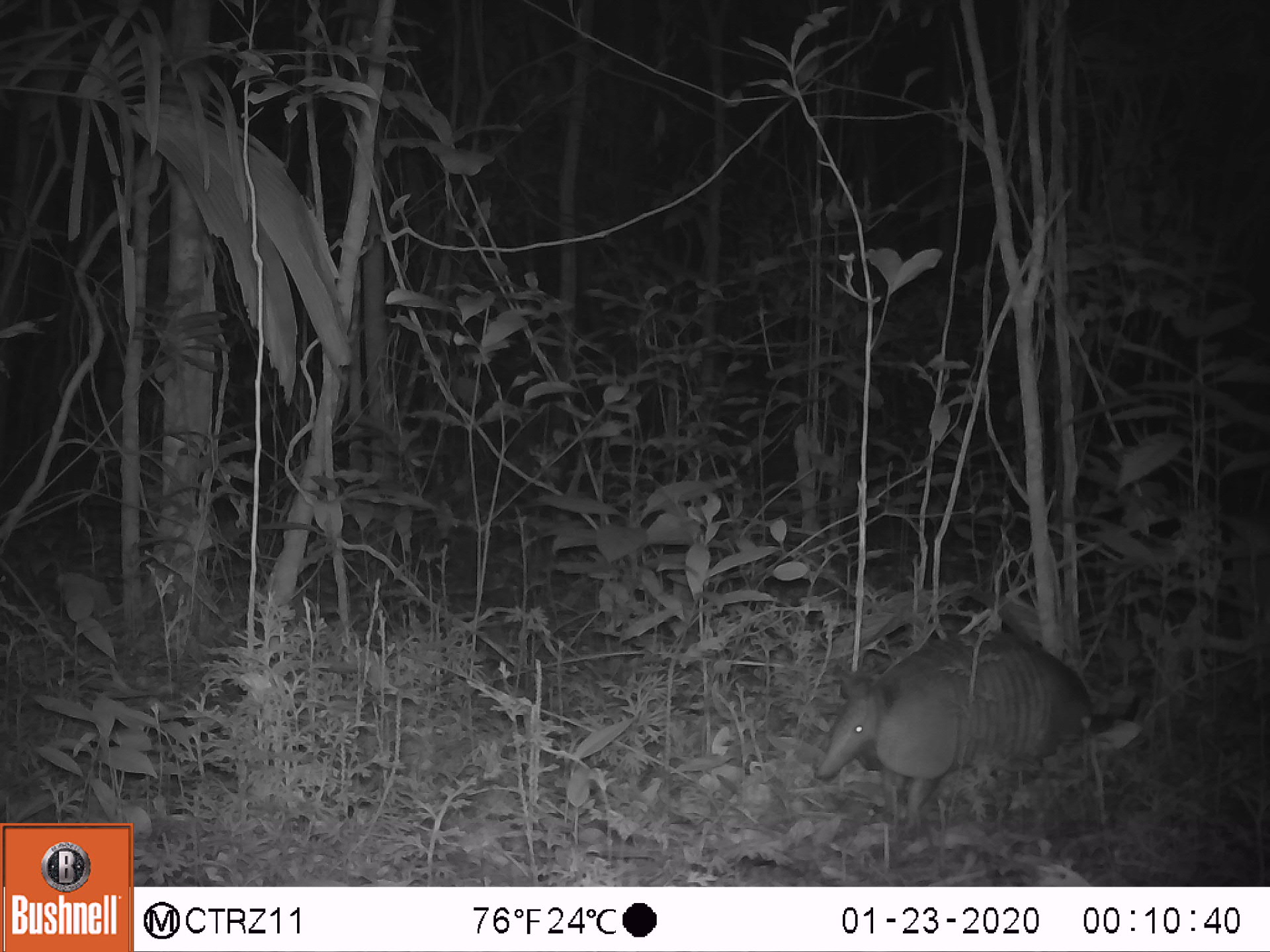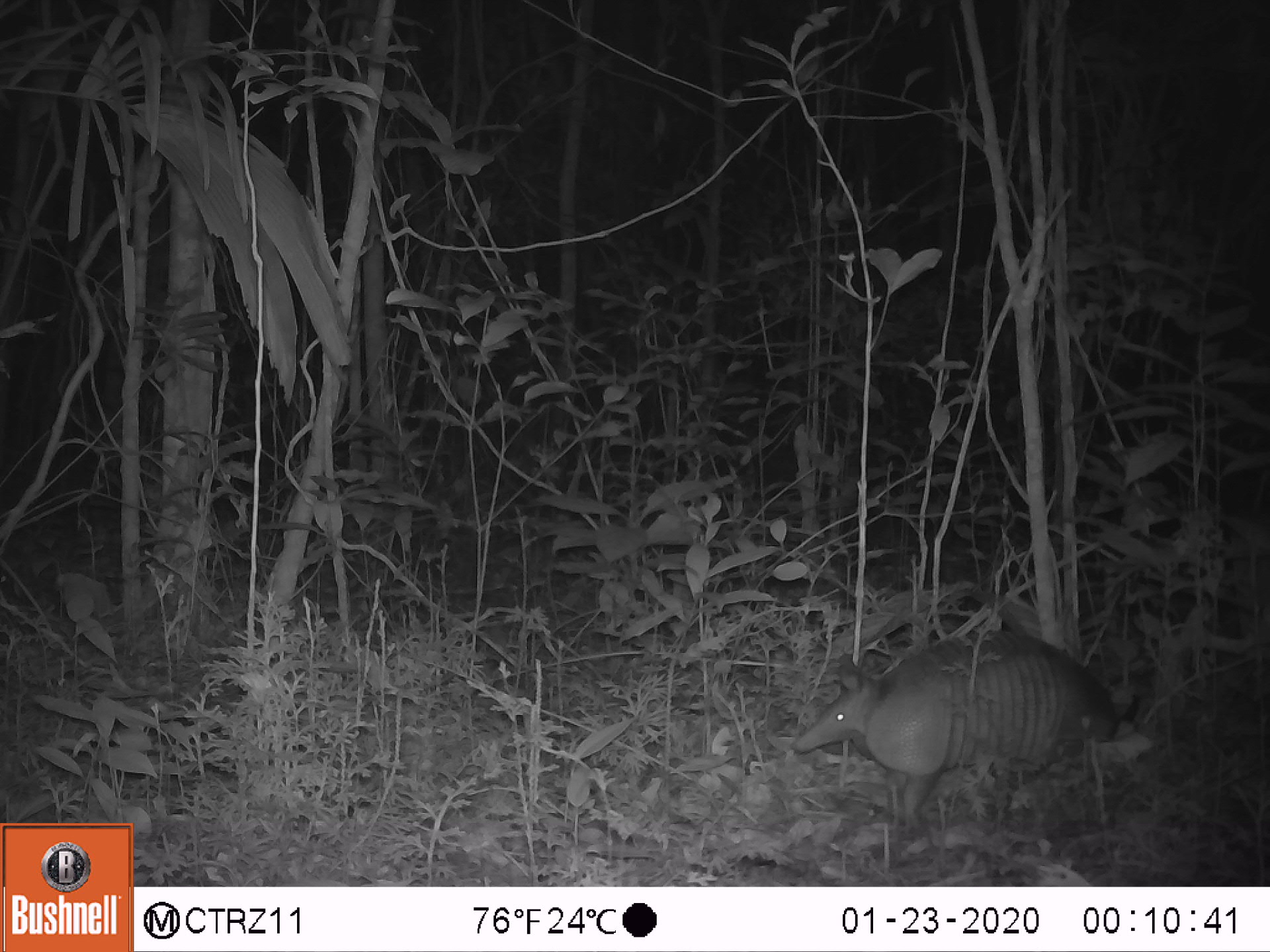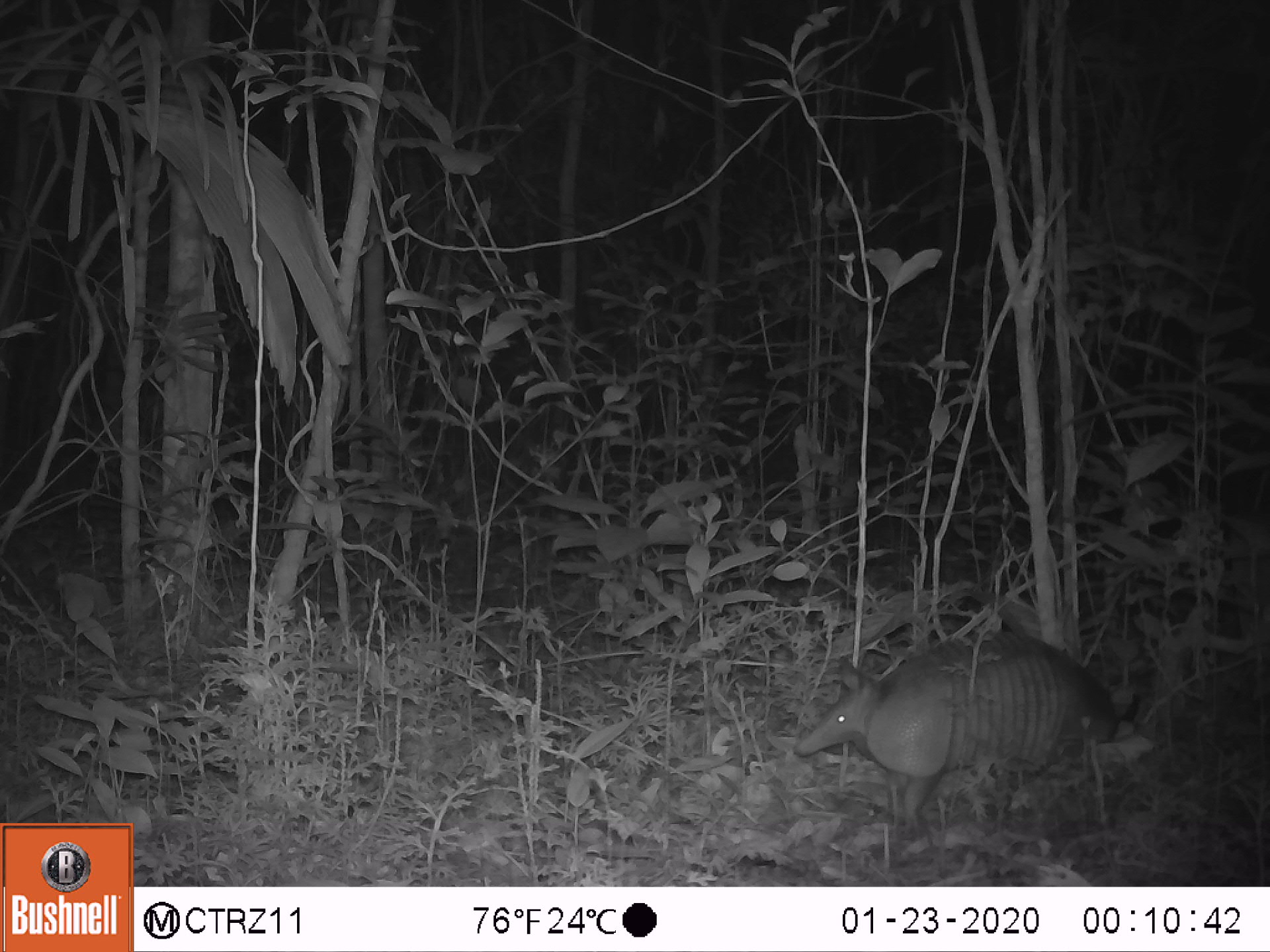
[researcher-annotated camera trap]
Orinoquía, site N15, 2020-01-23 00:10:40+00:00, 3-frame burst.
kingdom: Animalia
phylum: Chordata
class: Mammalia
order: Cingulata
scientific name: Cingulata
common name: armadillo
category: unknown armadillo